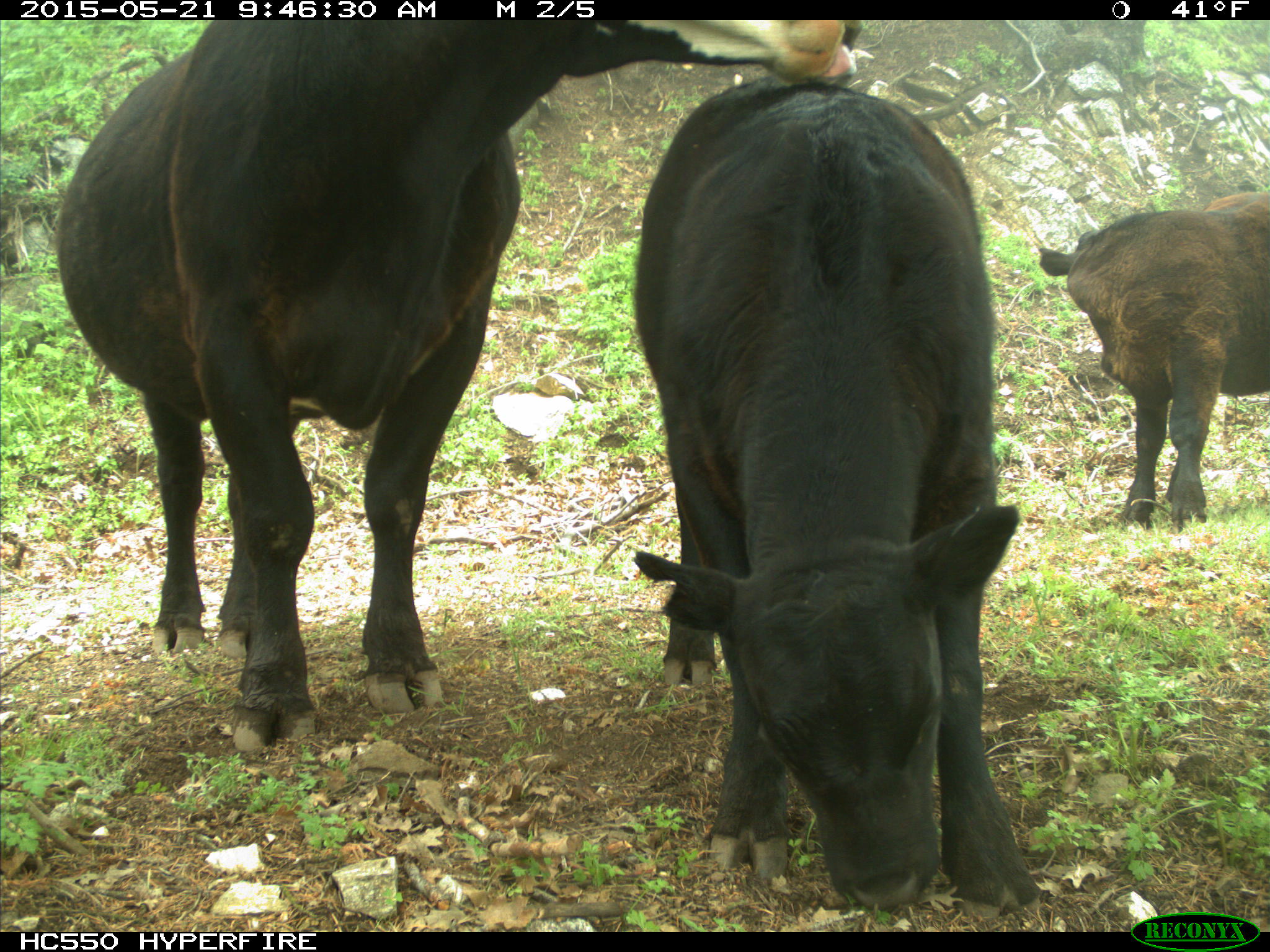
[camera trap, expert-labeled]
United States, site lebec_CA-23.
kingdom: Animalia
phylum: Chordata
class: Mammalia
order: Artiodactyla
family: Bovidae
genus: Bos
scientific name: Bos taurus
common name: domestic cow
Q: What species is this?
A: Bos taurus (domestic cow).